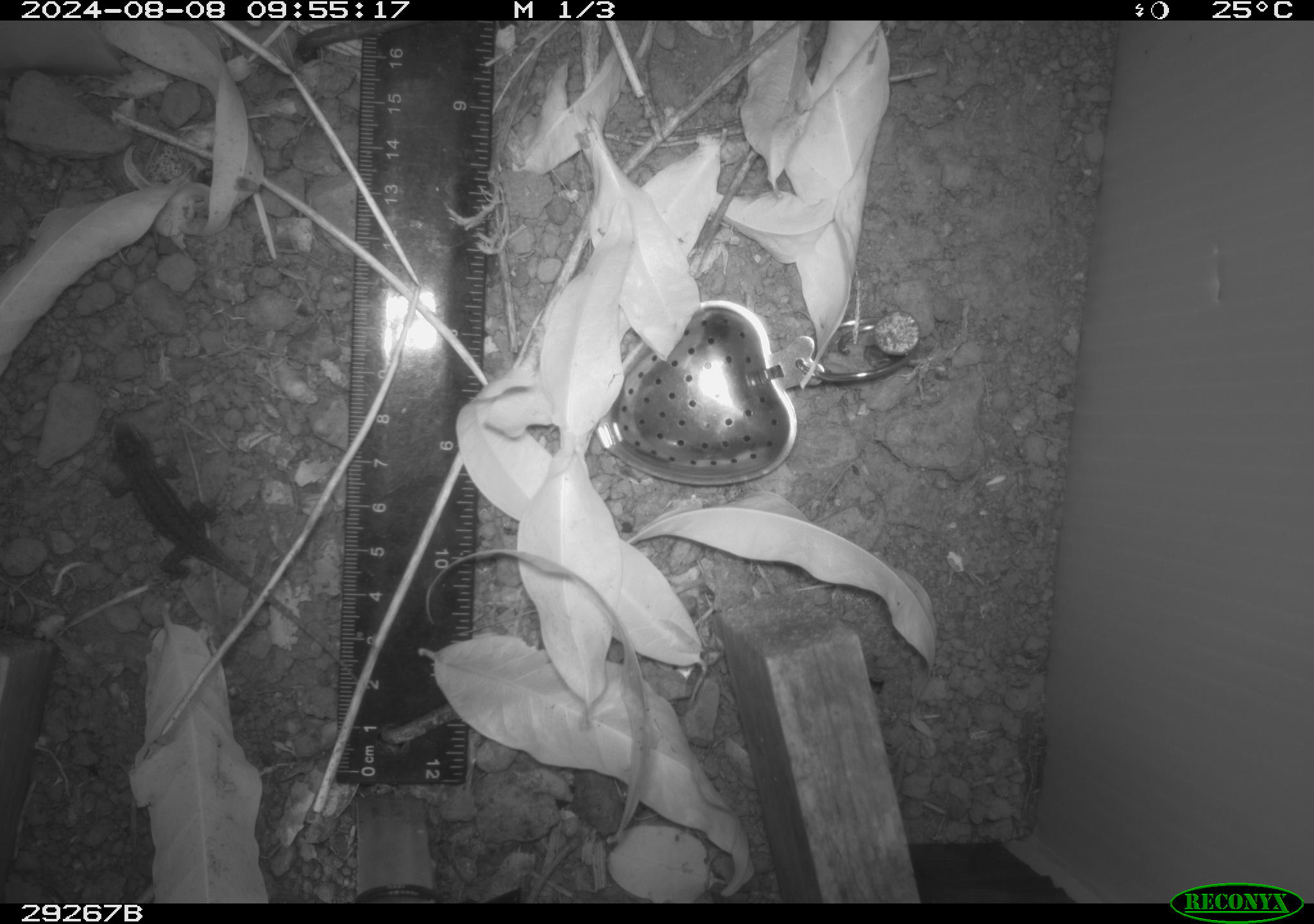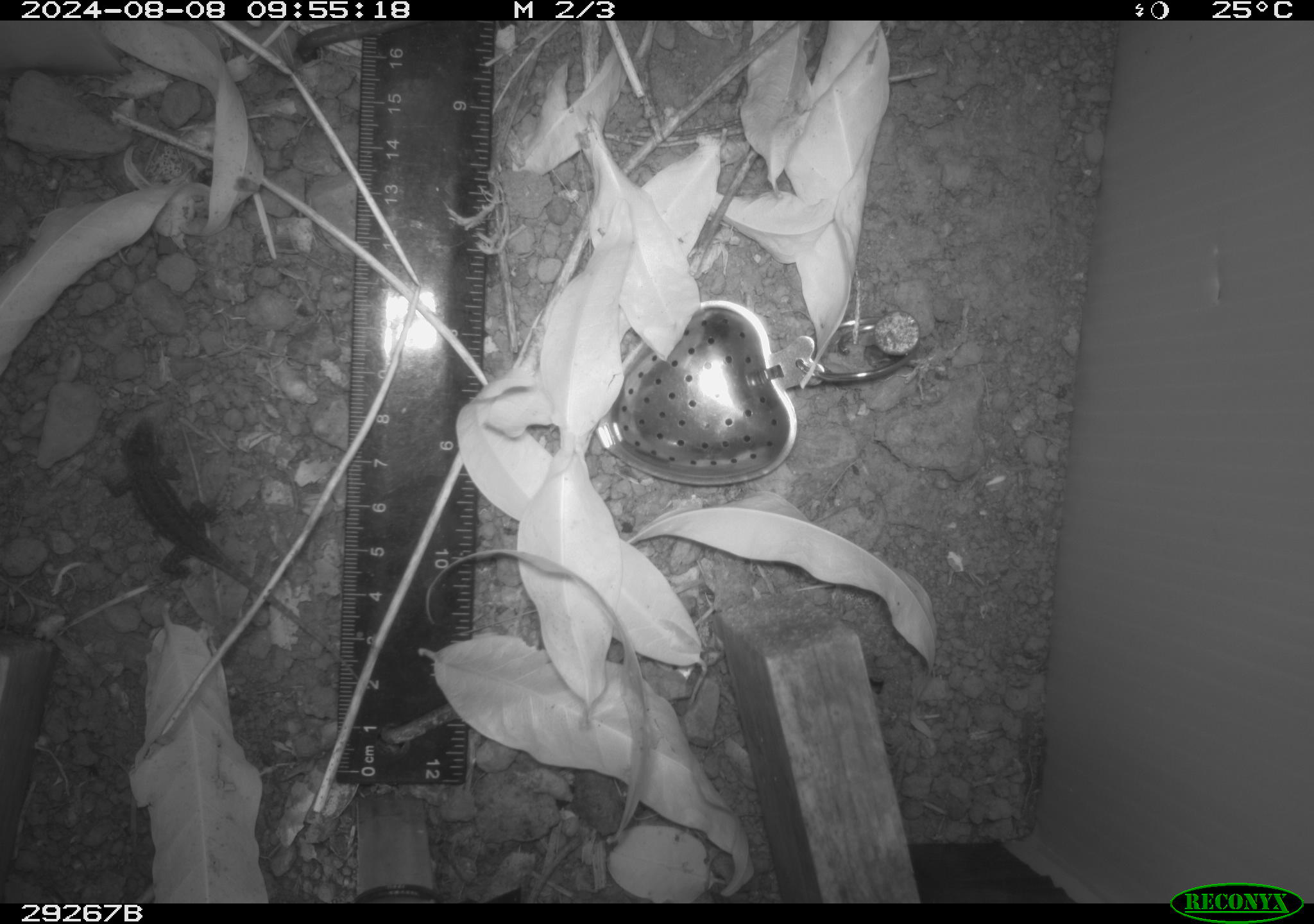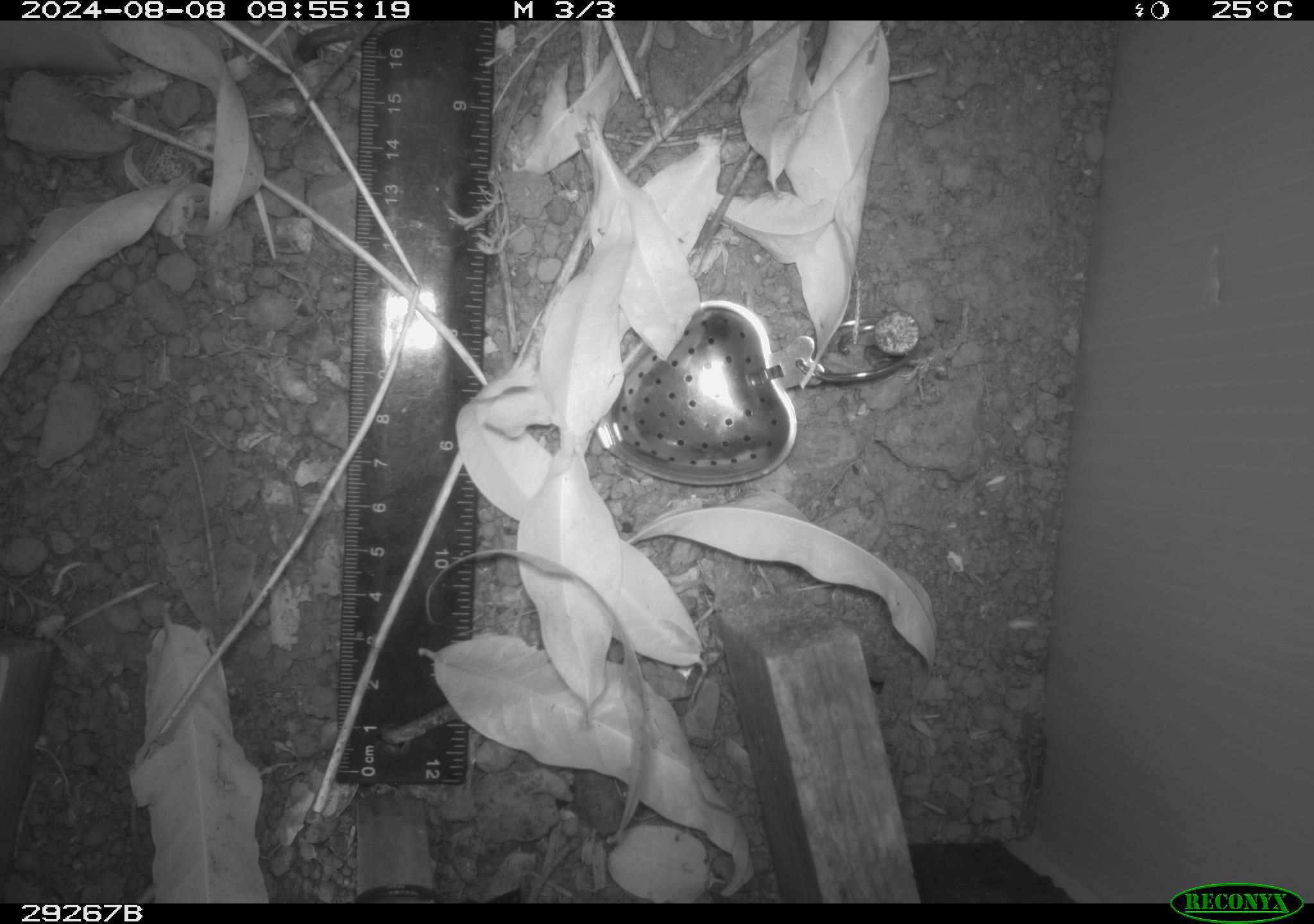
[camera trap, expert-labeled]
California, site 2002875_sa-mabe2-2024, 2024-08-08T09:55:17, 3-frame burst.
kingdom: Animalia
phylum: Chordata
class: Reptilia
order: Squamata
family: Phrynosomatidae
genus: Sceloporus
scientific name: Sceloporus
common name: spiny lizards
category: sceloporus species